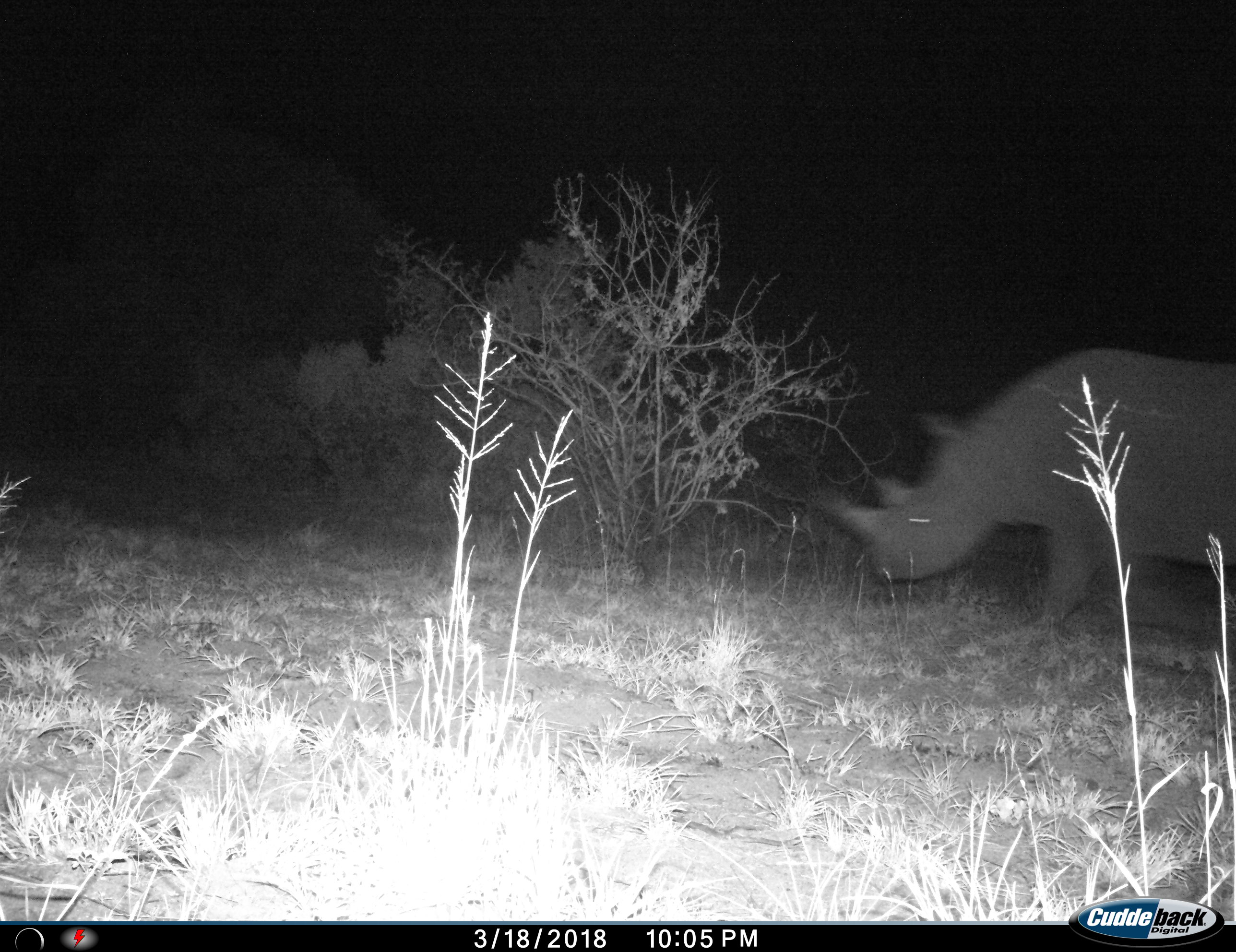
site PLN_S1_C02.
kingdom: Animalia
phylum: Chordata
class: Mammalia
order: Perissodactyla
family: Rhinocerotidae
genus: Diceros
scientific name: Diceros bicornis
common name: black rhinoceros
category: rhinocerosblack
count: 1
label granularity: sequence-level